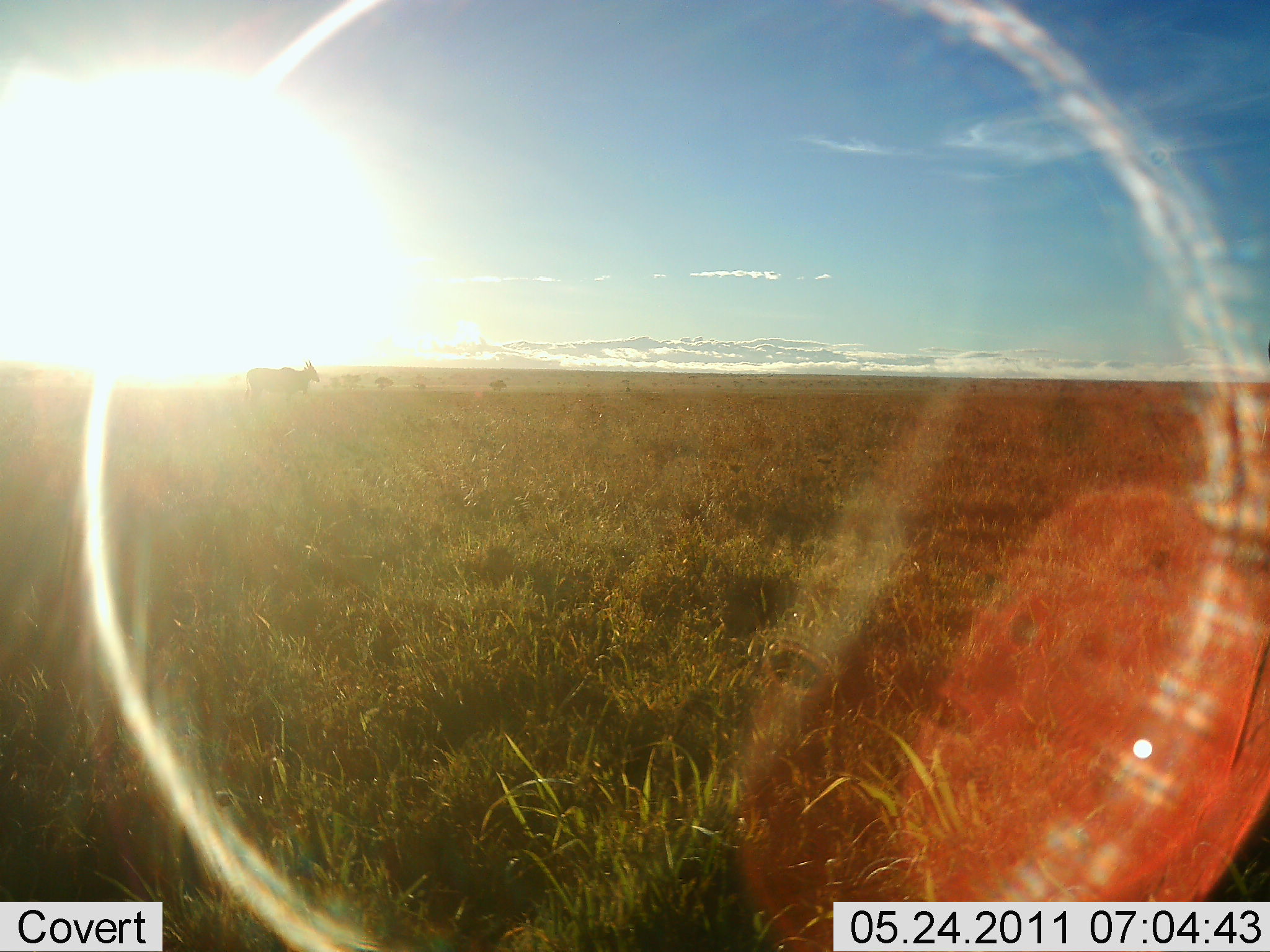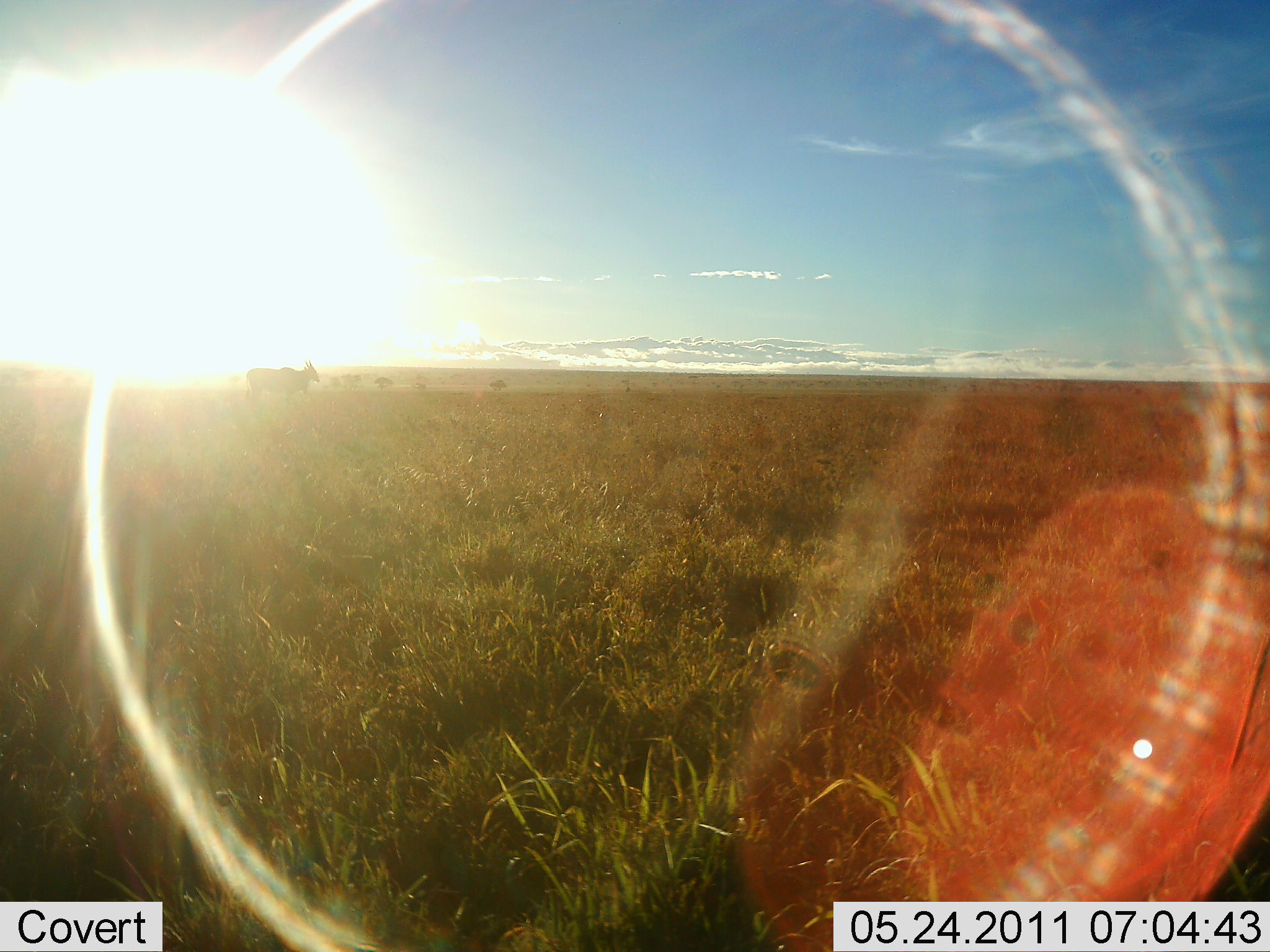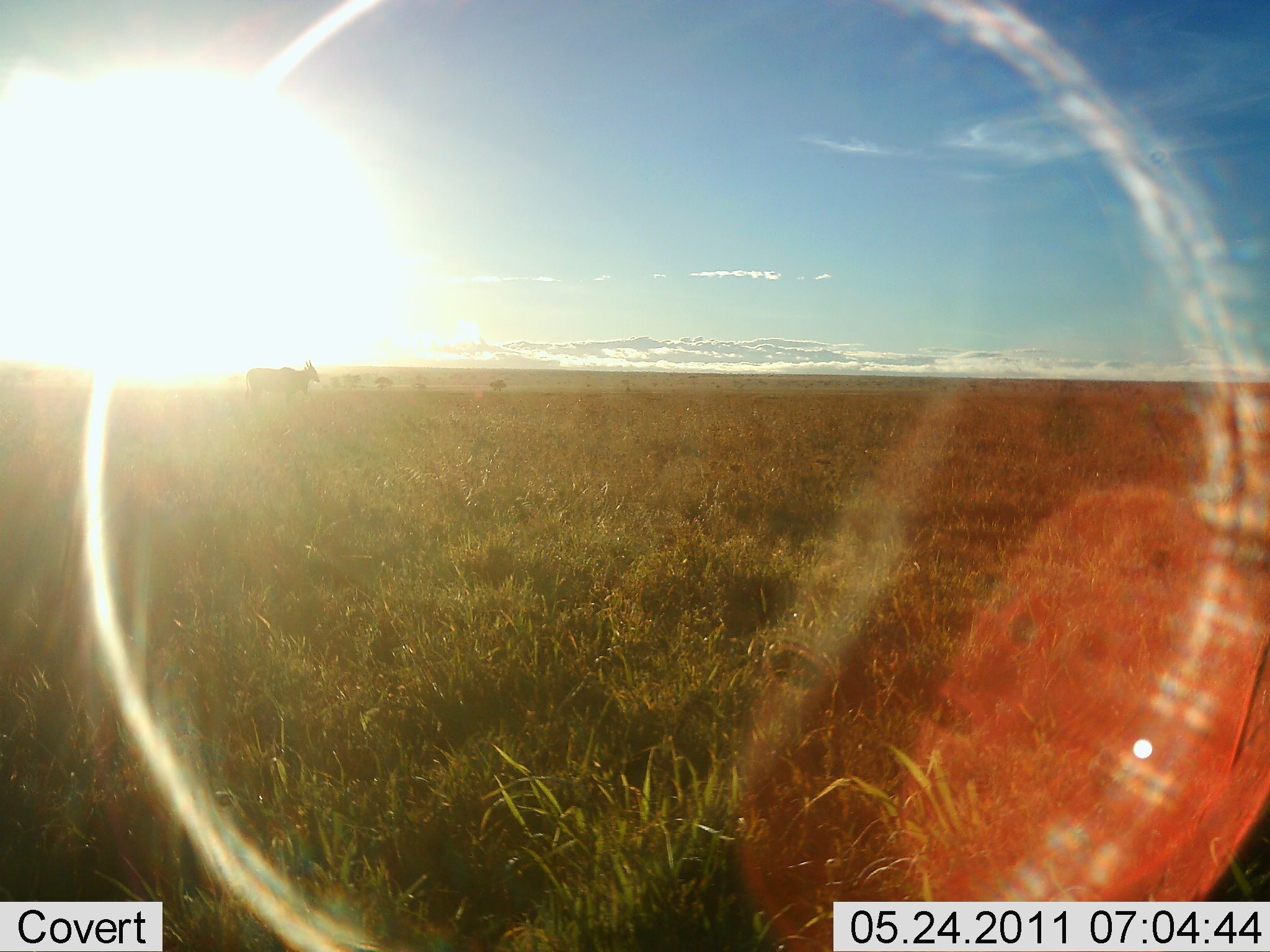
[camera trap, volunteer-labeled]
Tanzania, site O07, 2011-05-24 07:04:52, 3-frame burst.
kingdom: Animalia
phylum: Chordata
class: Mammalia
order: Artiodactyla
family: Bovidae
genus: Tragelaphus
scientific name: Tragelaphus oryx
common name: eland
Eland (Tragelaphus oryx), count 1. Behavior (volunteer vote fractions): standing 100%, resting 0%, moving 0%, interacting 0%. Young present (vote fraction): 0%. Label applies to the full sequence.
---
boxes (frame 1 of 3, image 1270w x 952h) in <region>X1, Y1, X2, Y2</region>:
animal: <region>245, 359, 319, 407</region>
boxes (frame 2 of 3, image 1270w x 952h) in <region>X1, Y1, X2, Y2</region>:
animal: <region>247, 360, 320, 402</region>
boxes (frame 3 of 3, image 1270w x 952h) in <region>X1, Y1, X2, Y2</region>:
animal: <region>245, 361, 320, 405</region>